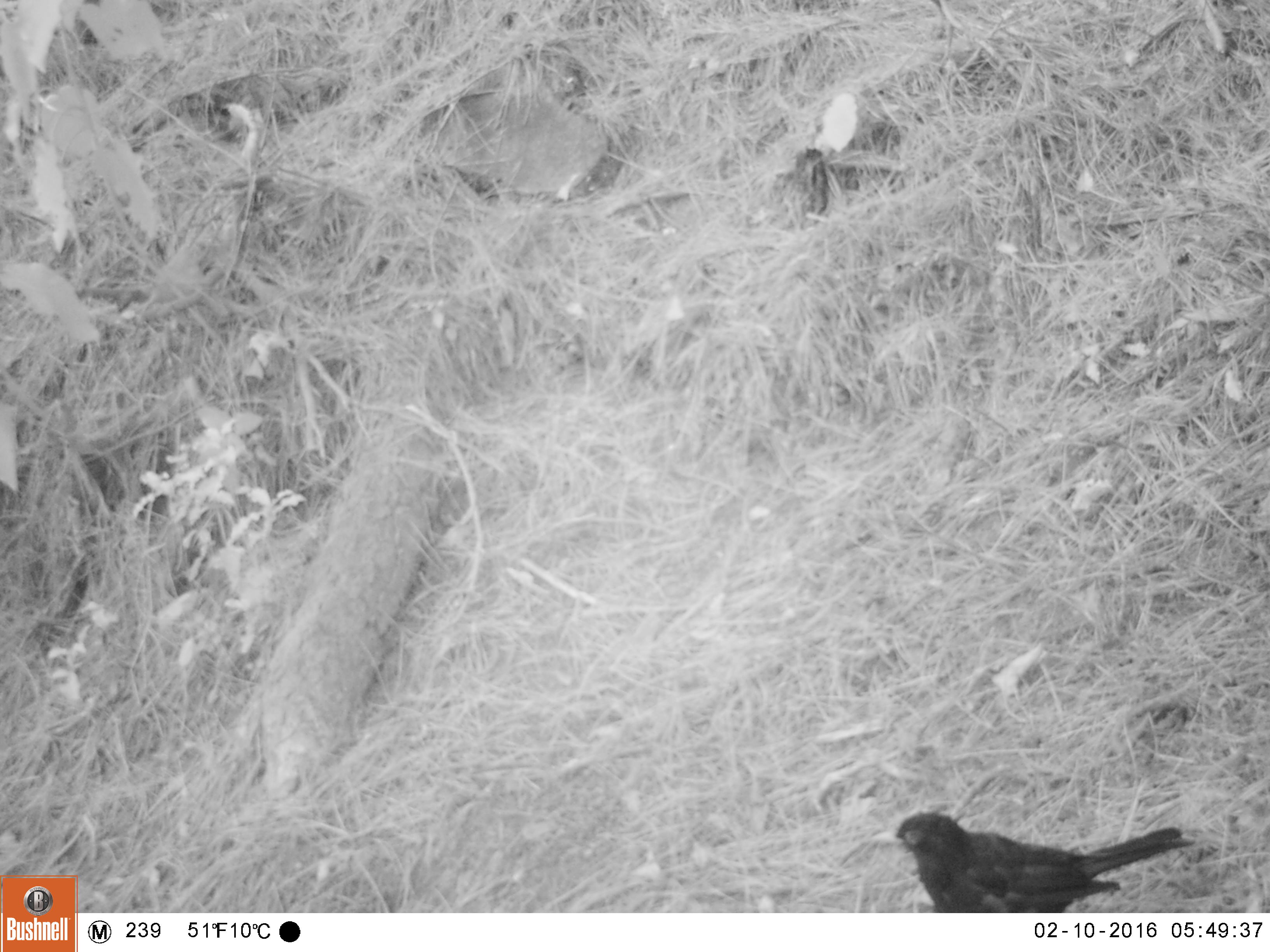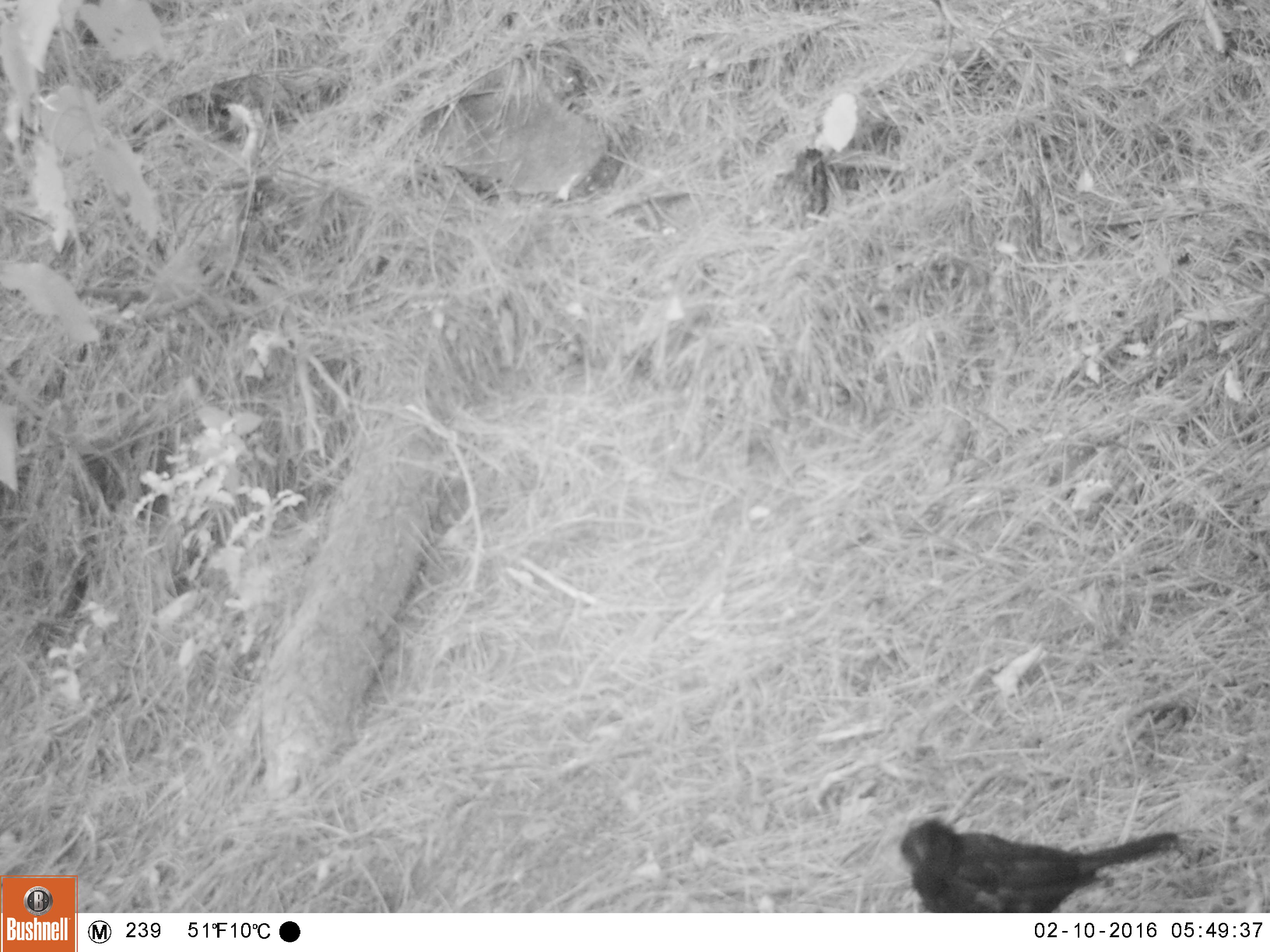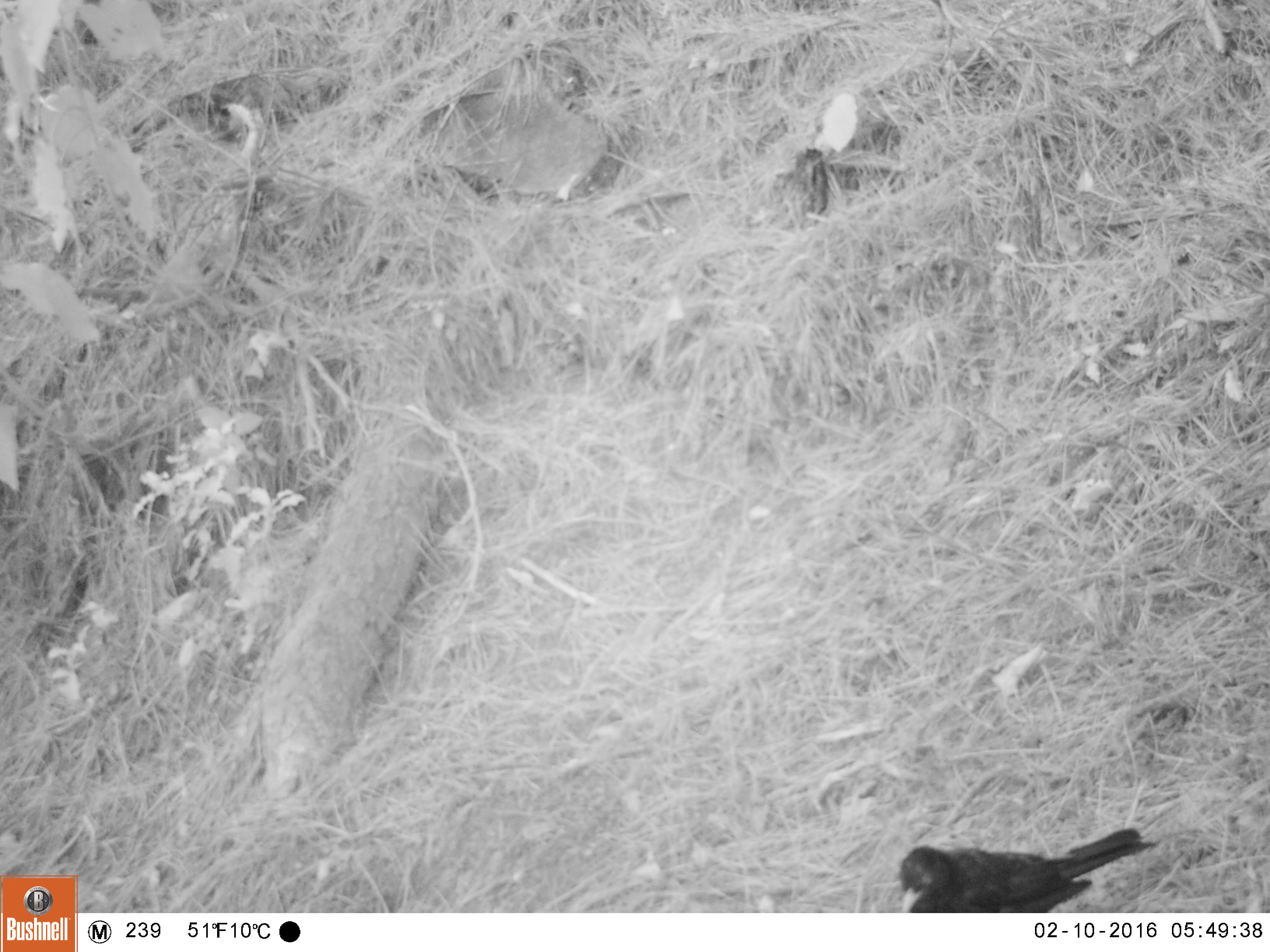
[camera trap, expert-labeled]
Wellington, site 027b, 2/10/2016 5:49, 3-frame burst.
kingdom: Animalia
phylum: Chordata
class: Aves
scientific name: Aves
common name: bird